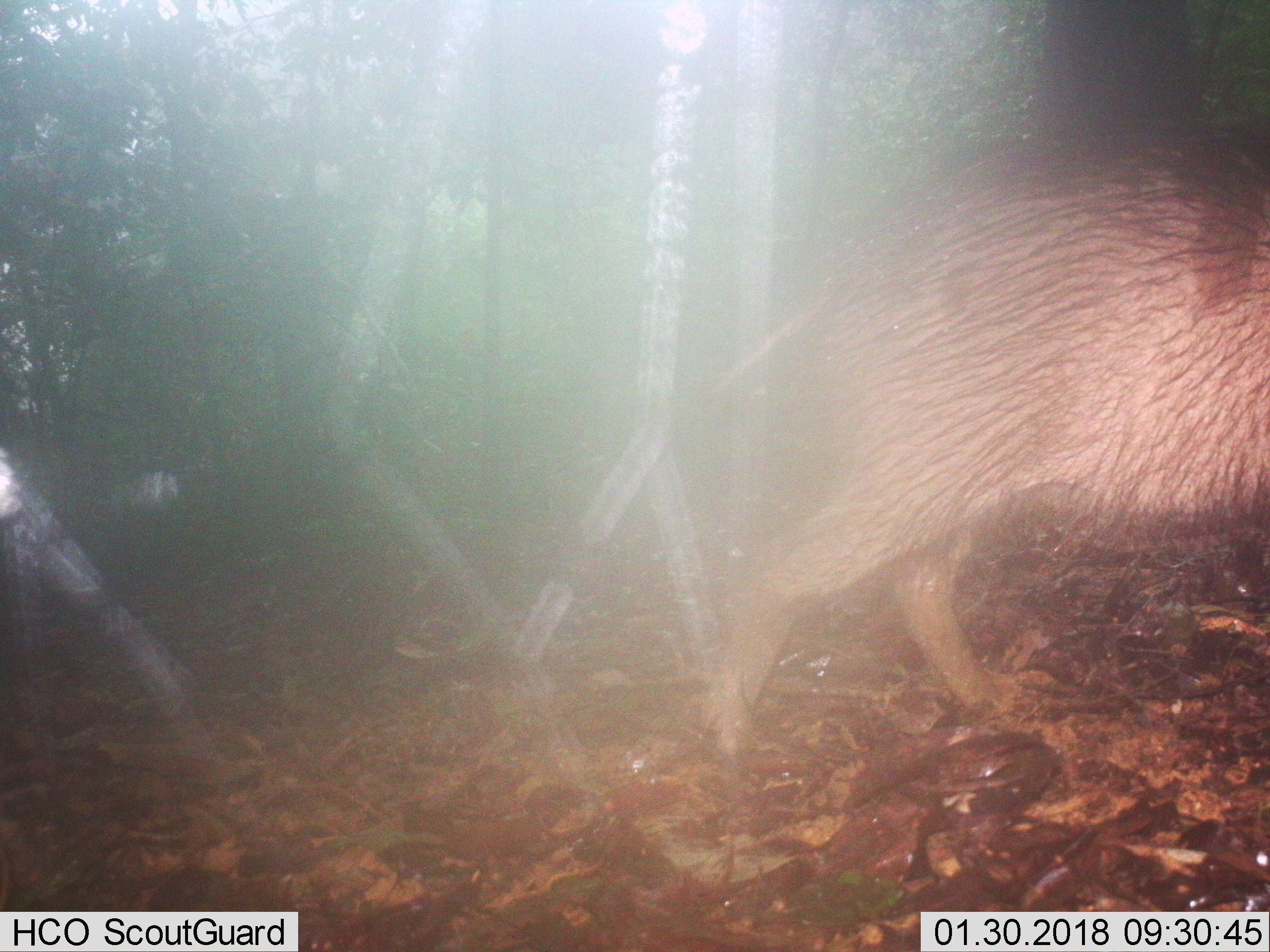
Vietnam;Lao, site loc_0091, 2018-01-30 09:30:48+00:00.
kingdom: Animalia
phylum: Chordata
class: Mammalia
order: Artiodactyla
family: Suidae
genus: Sus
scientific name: Sus scrofa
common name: eurasian wild pig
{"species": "eurasian wild pig (Sus scrofa)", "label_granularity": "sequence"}